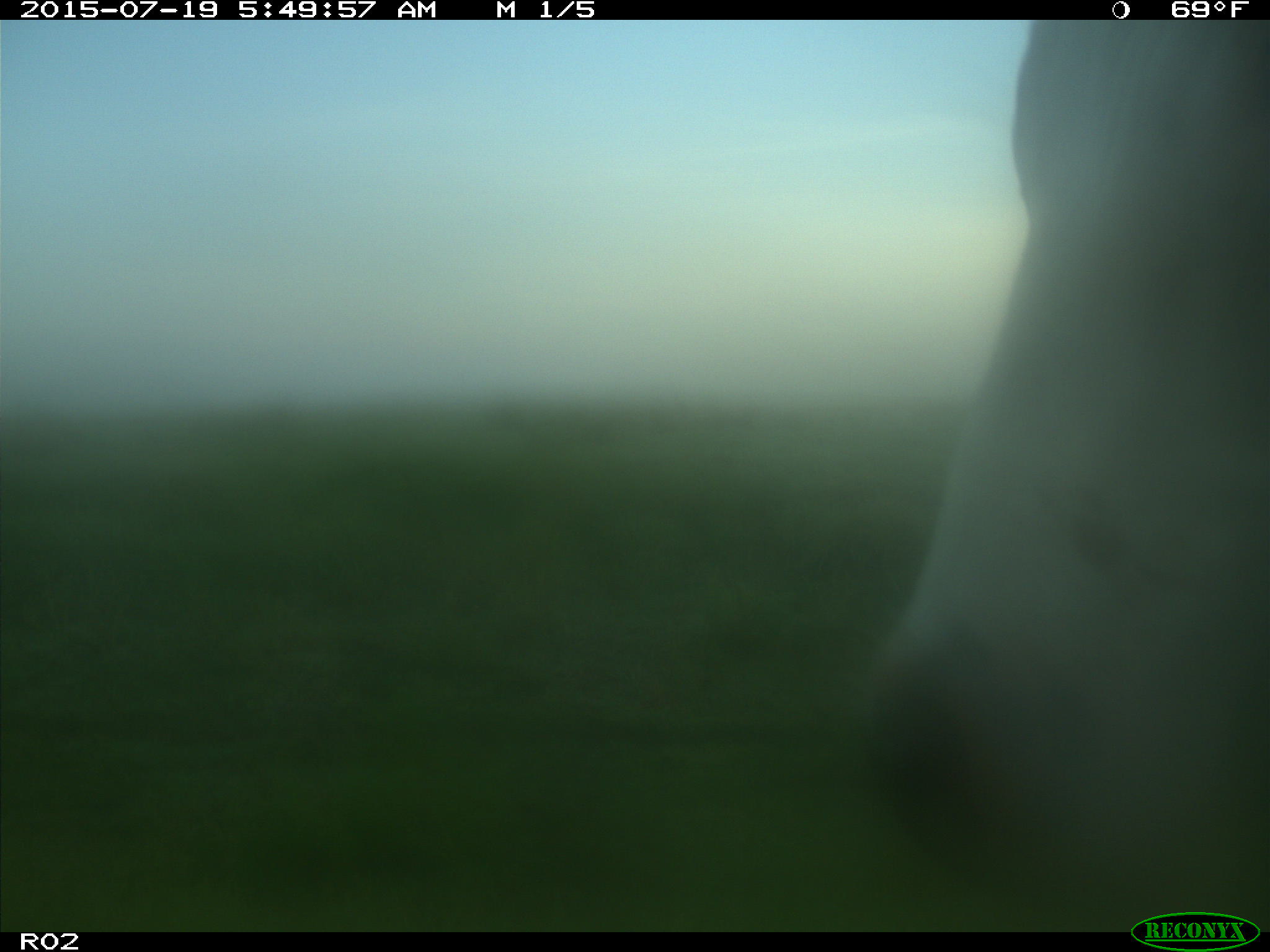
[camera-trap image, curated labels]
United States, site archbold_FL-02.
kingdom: Animalia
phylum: Chordata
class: Mammalia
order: Artiodactyla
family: Bovidae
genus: Bos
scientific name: Bos taurus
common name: domestic cow